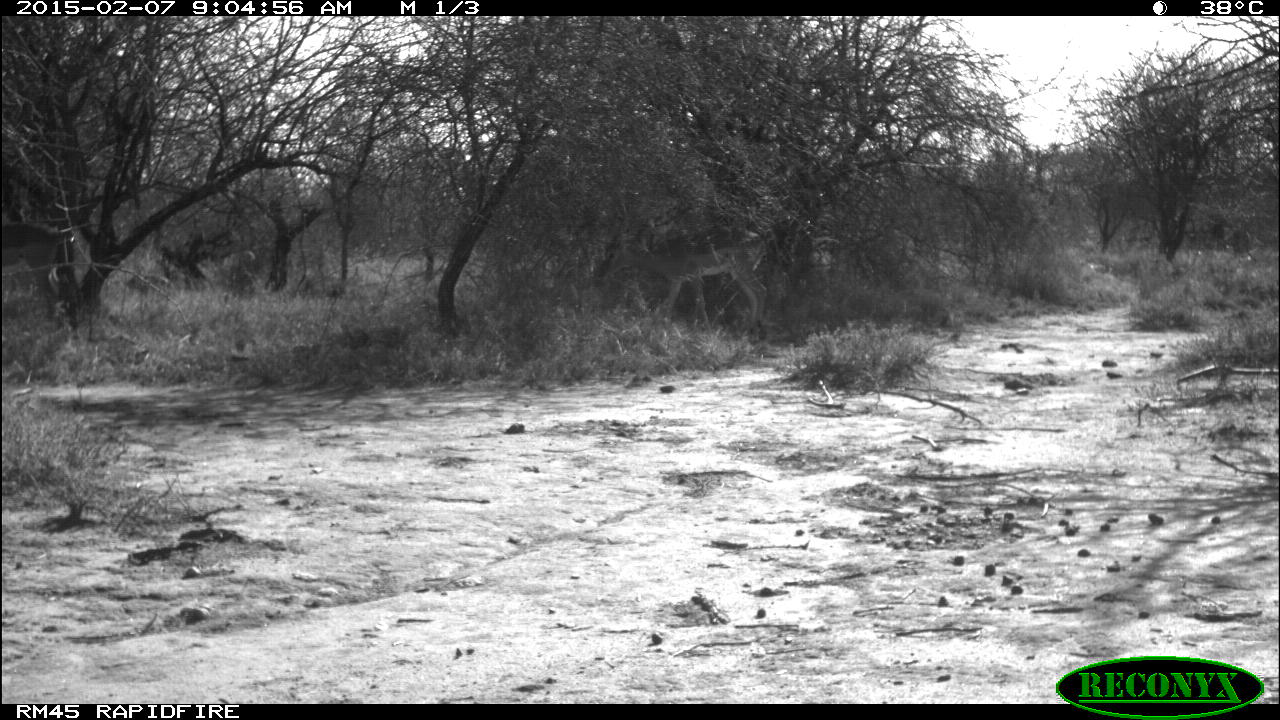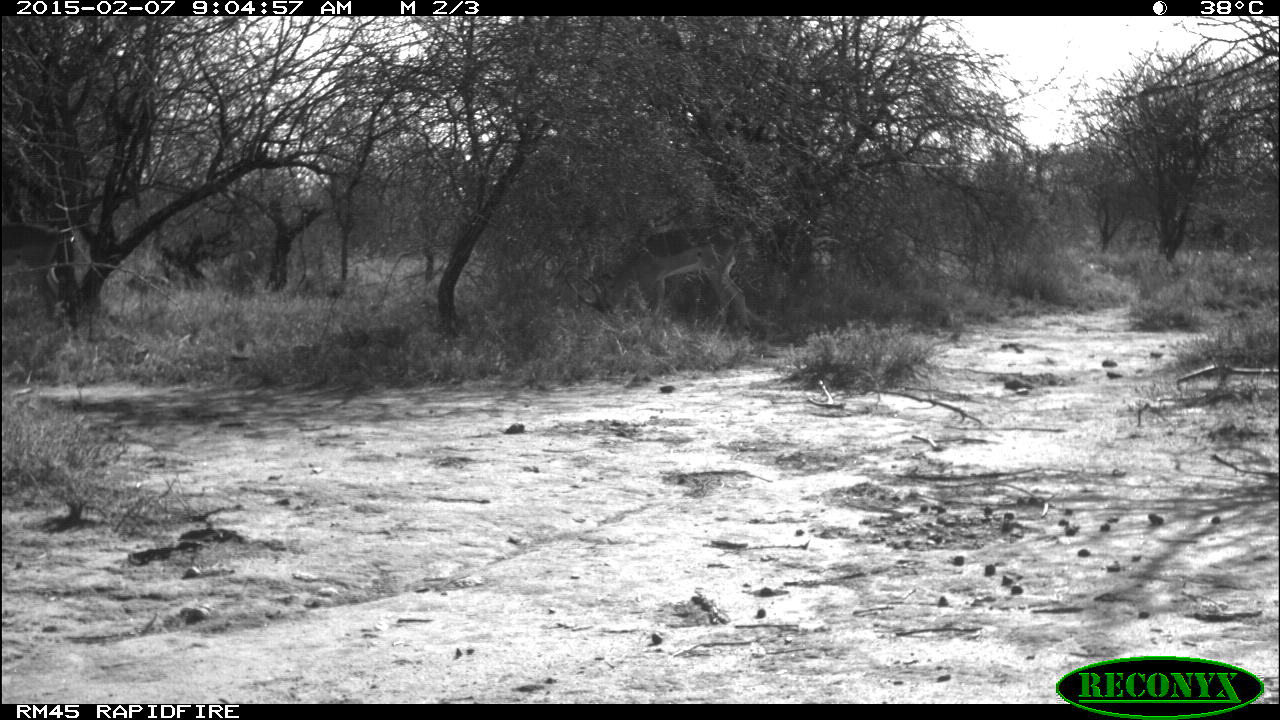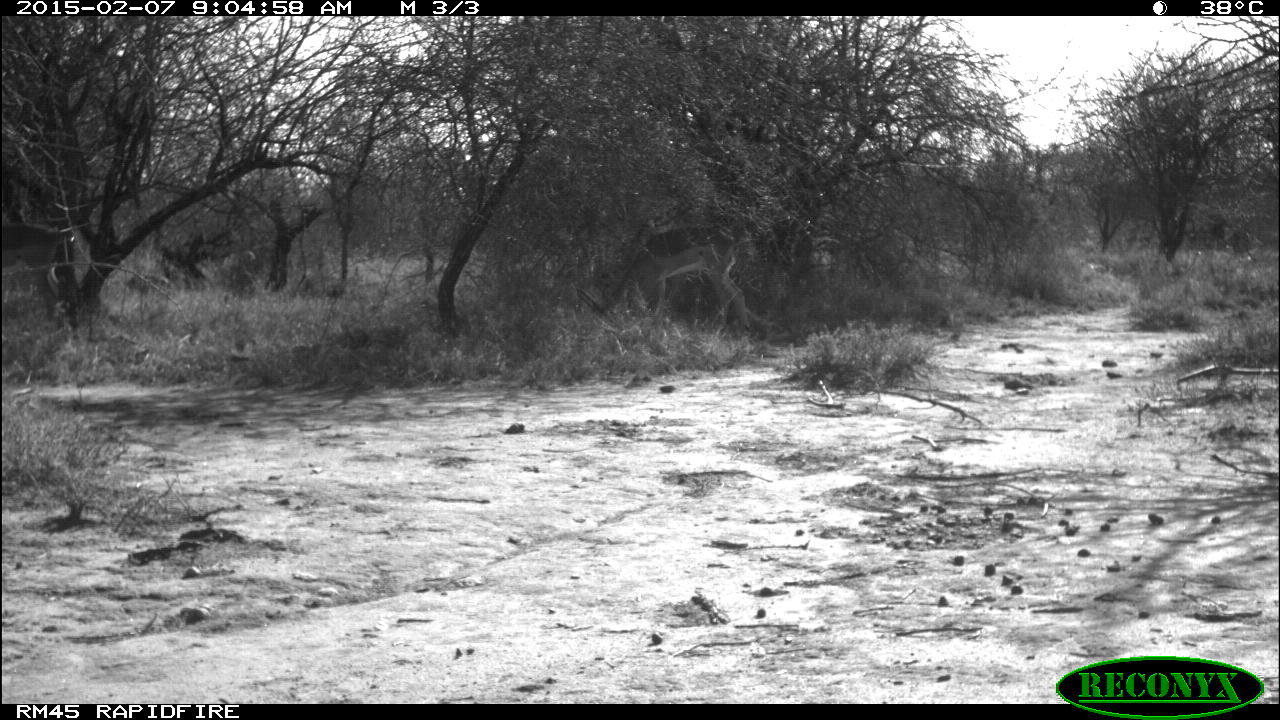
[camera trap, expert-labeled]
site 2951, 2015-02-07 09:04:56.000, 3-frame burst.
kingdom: Animalia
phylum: Chordata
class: Mammalia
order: Artiodactyla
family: Bovidae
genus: Aepyceros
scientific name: Aepyceros melampus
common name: impala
Aepyceros melampus (impala), count 1.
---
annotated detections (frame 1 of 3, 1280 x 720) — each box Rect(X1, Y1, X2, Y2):
aepyceros melampus: Rect(597, 226, 767, 346); Rect(0, 223, 60, 323)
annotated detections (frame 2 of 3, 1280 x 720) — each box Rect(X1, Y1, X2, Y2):
aepyceros melampus: Rect(562, 223, 749, 353); Rect(0, 223, 67, 341)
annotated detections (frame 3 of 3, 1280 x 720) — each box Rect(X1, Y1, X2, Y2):
aepyceros melampus: Rect(574, 225, 746, 341); Rect(0, 212, 72, 334)